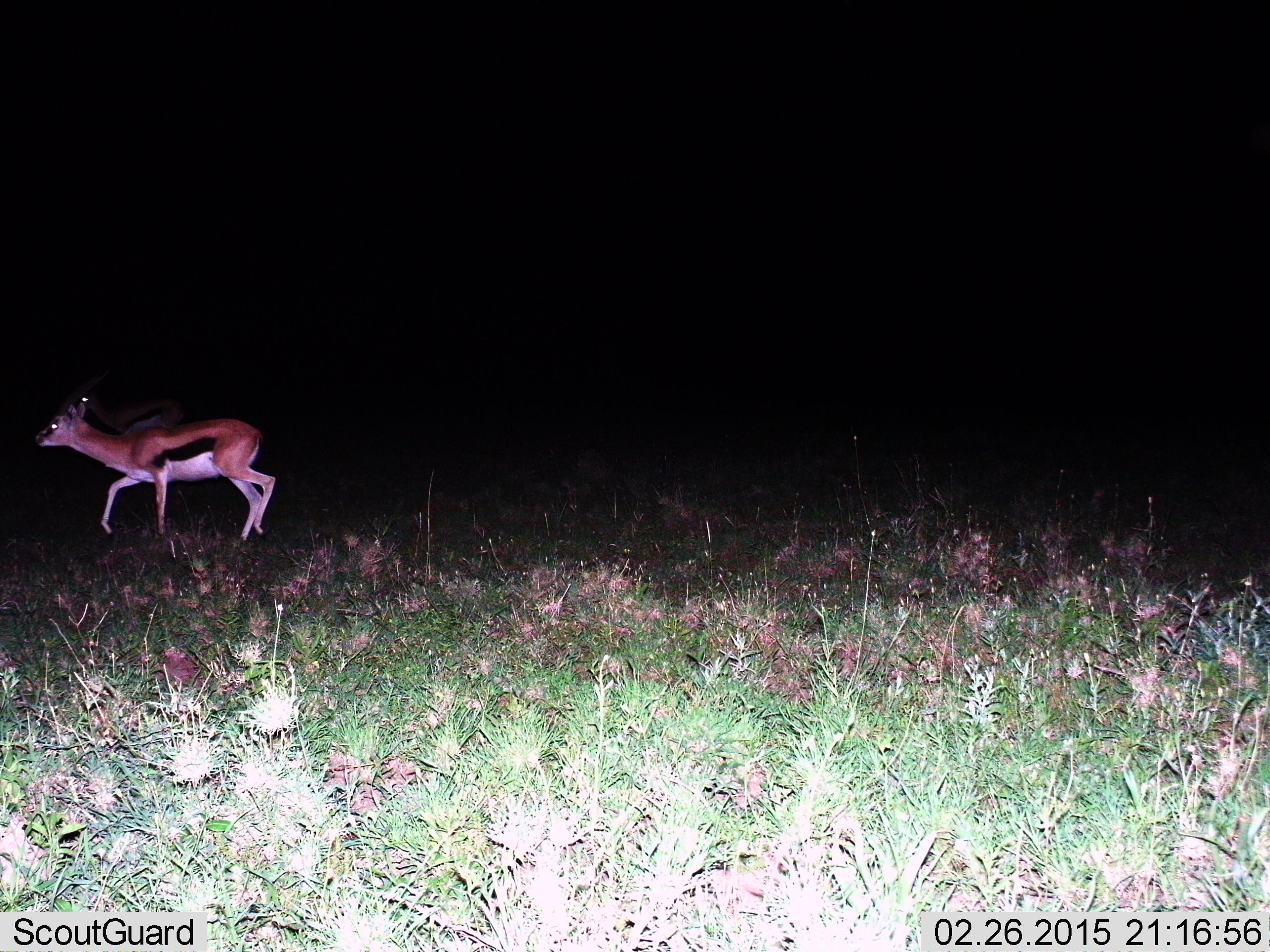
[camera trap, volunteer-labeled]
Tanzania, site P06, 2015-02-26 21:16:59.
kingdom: Animalia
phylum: Chordata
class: Mammalia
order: Artiodactyla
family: Bovidae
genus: Eudorcas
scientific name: Eudorcas thomsonii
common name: thomson's gazelle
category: gazellethomsons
Gazellethomsons (thomson's gazelle) (Eudorcas thomsonii), count 1. Behavior (volunteer vote fractions): standing 0%, resting 0%, moving 100%, interacting 0%. Young present (vote fraction): 10%. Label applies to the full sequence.